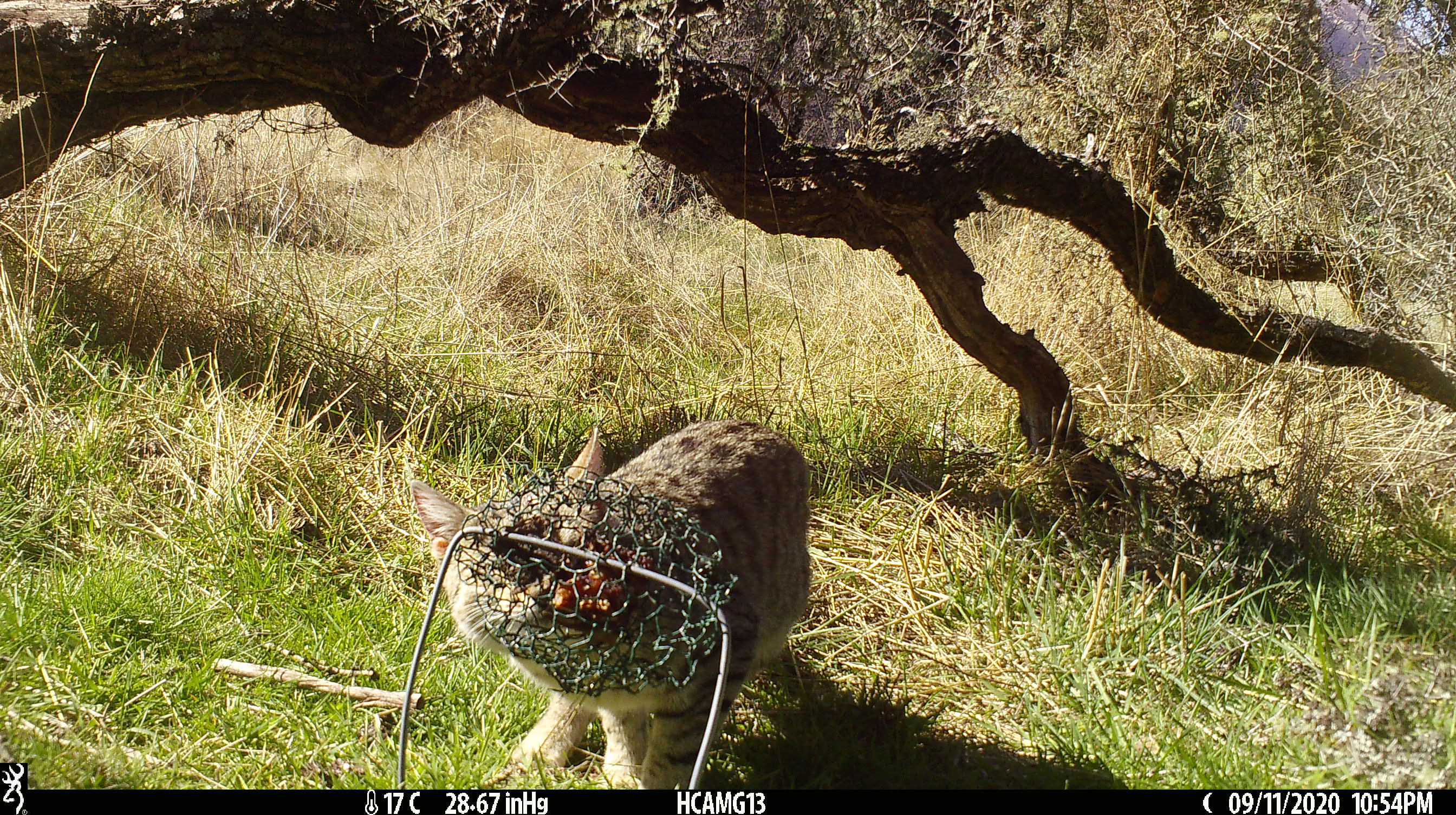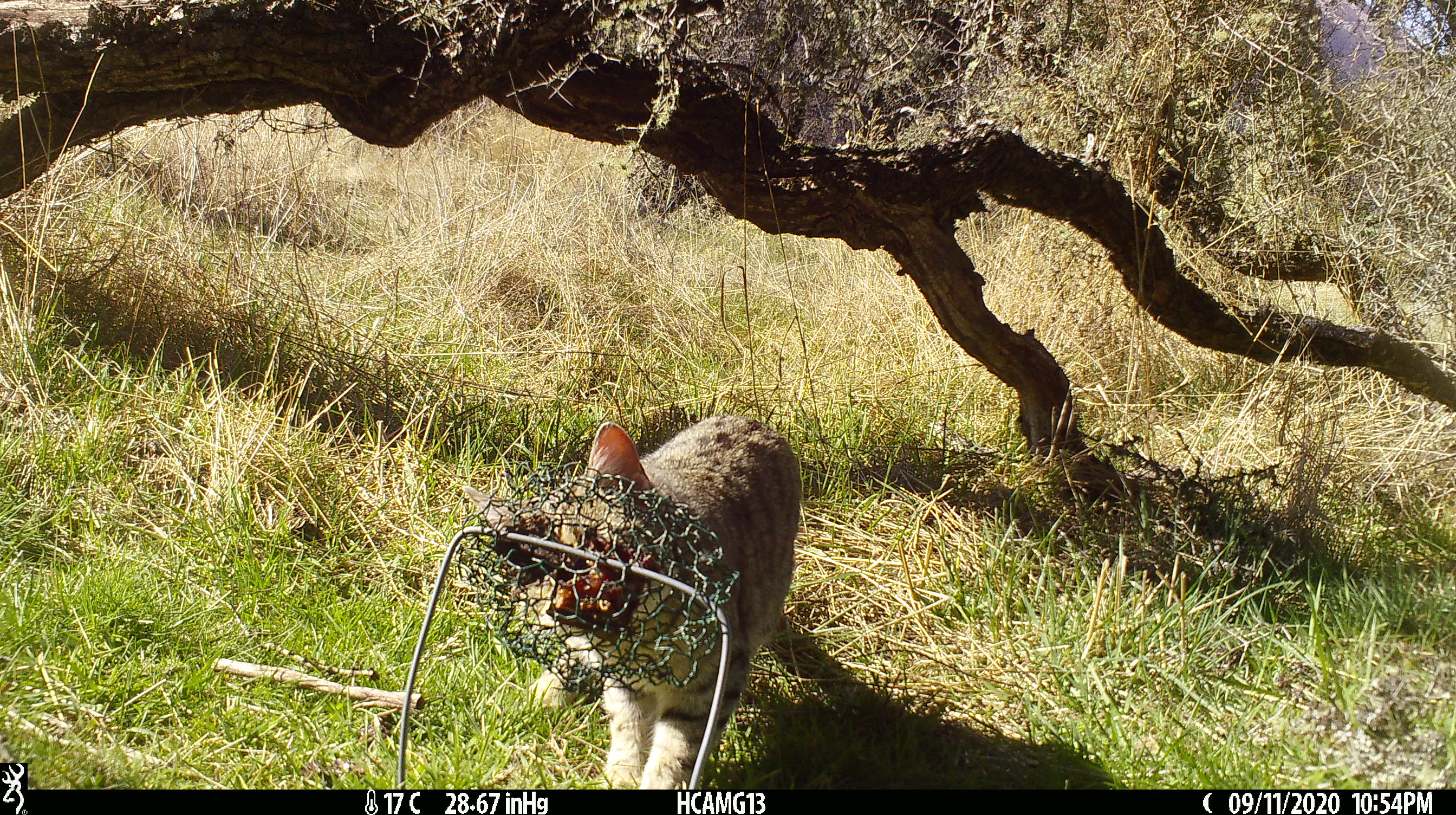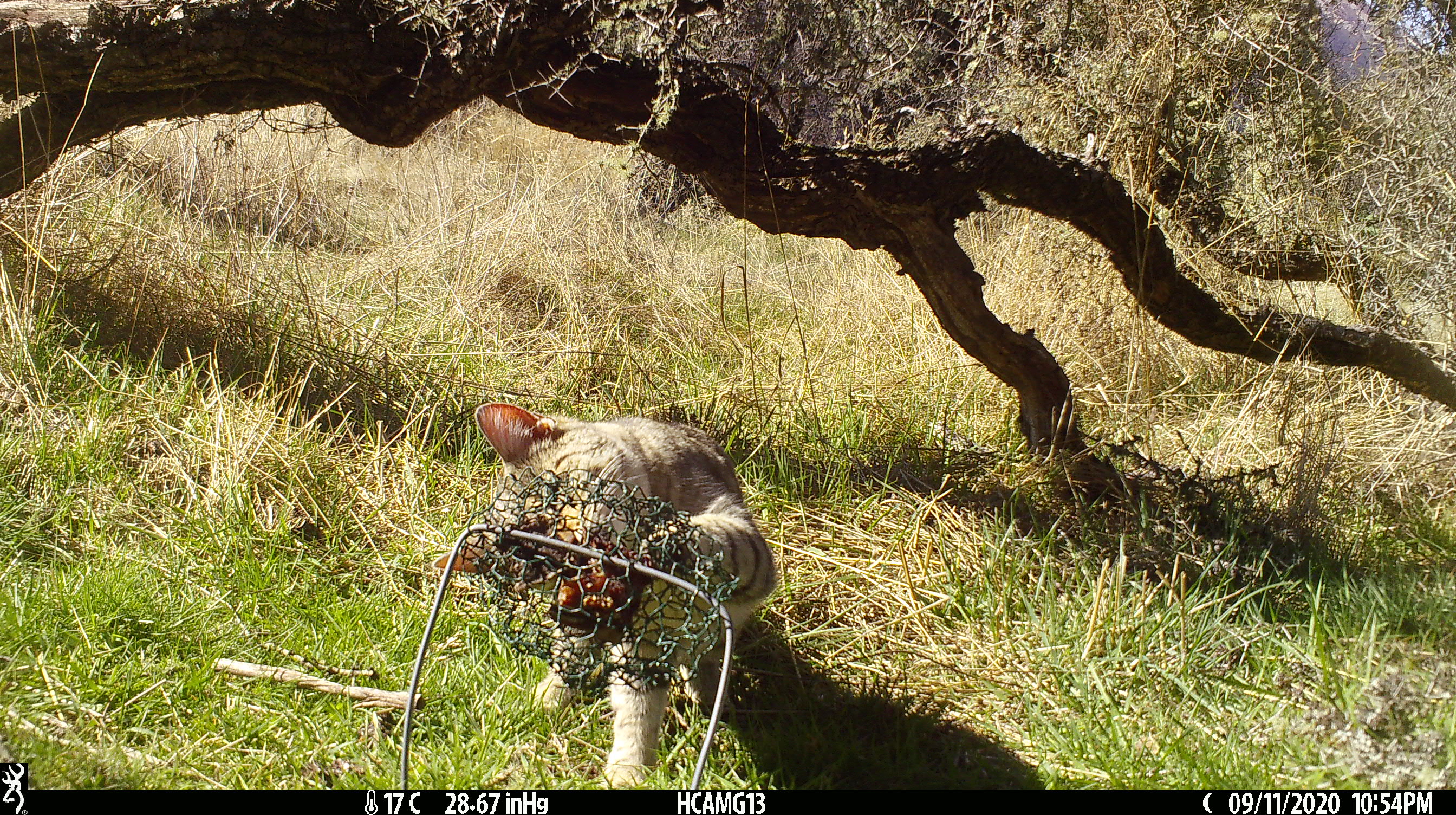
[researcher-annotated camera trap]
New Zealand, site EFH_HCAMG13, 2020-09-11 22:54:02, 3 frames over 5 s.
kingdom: Animalia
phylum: Chordata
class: Mammalia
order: Carnivora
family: Felidae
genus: Felis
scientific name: Felis catus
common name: domestic cat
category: cat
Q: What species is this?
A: Cat (domestic cat) (Felis catus).